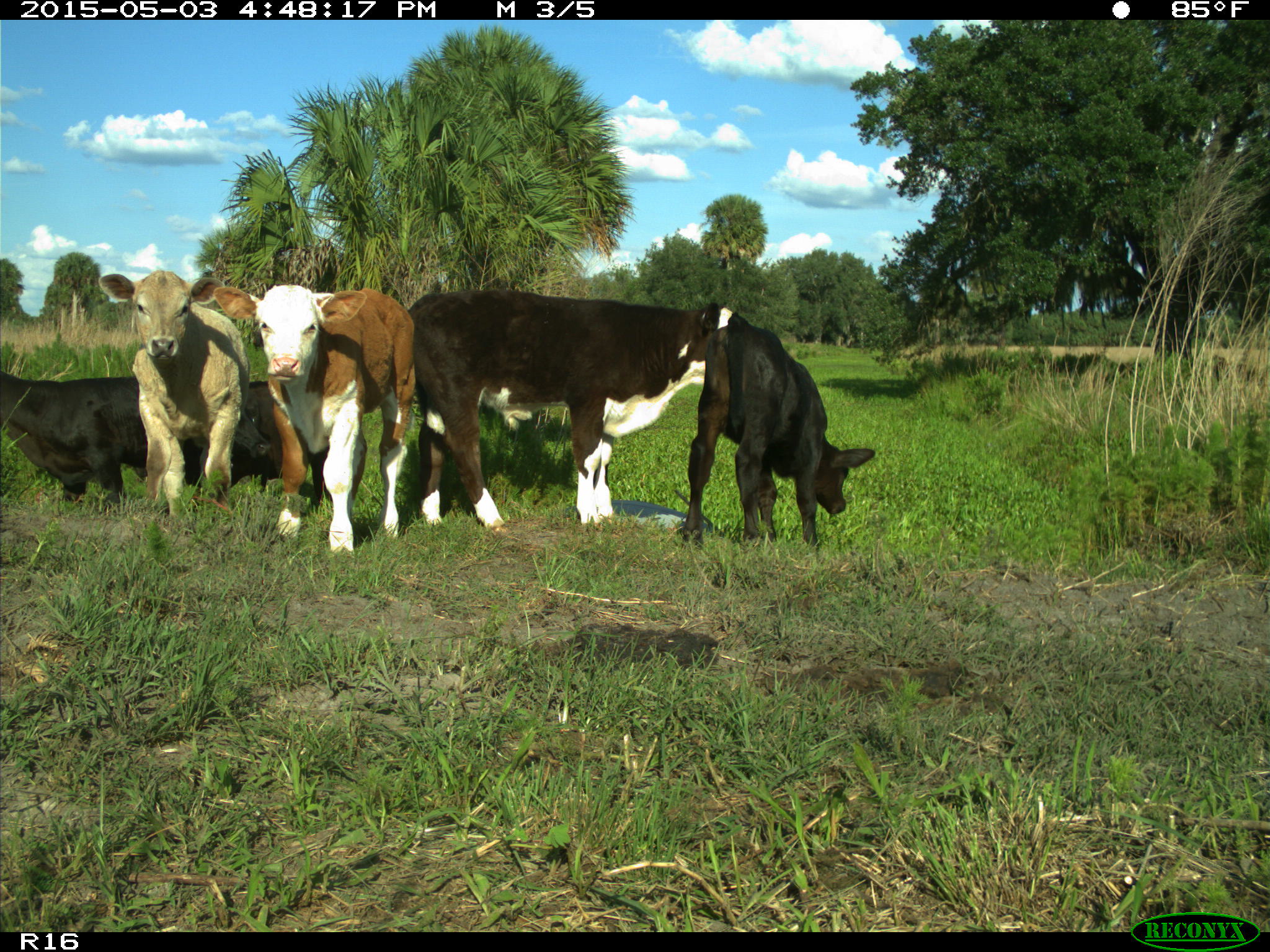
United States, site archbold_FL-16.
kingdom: Animalia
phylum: Chordata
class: Mammalia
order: Artiodactyla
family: Bovidae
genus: Bos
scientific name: Bos taurus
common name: domestic cow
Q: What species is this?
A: Bos taurus (domestic cow).